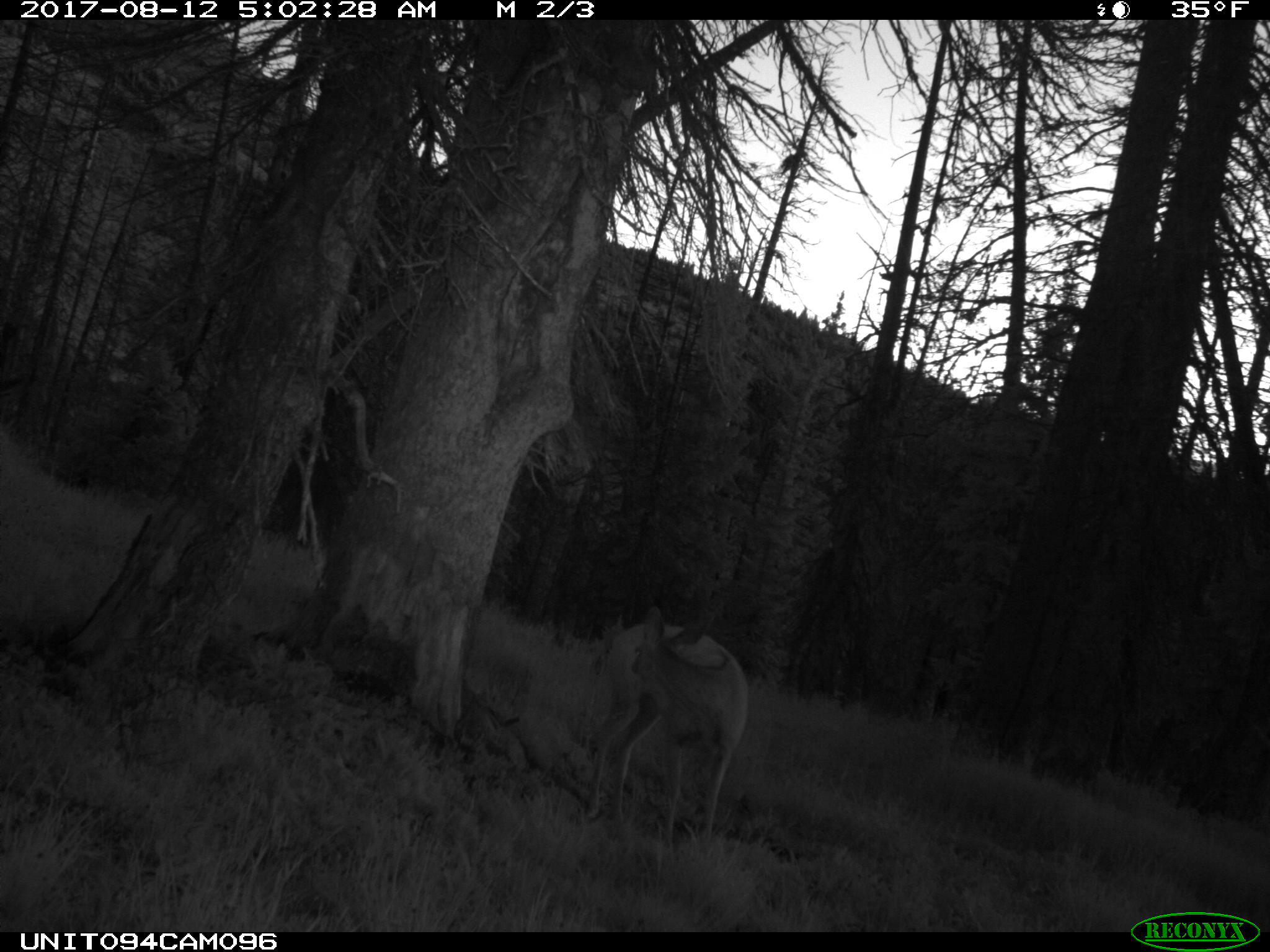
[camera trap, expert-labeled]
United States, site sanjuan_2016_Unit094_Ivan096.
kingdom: Animalia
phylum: Chordata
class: Mammalia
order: Artiodactyla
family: Cervidae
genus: Odocoileus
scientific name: Odocoileus hemionus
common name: mule deer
Odocoileus hemionus (mule deer).